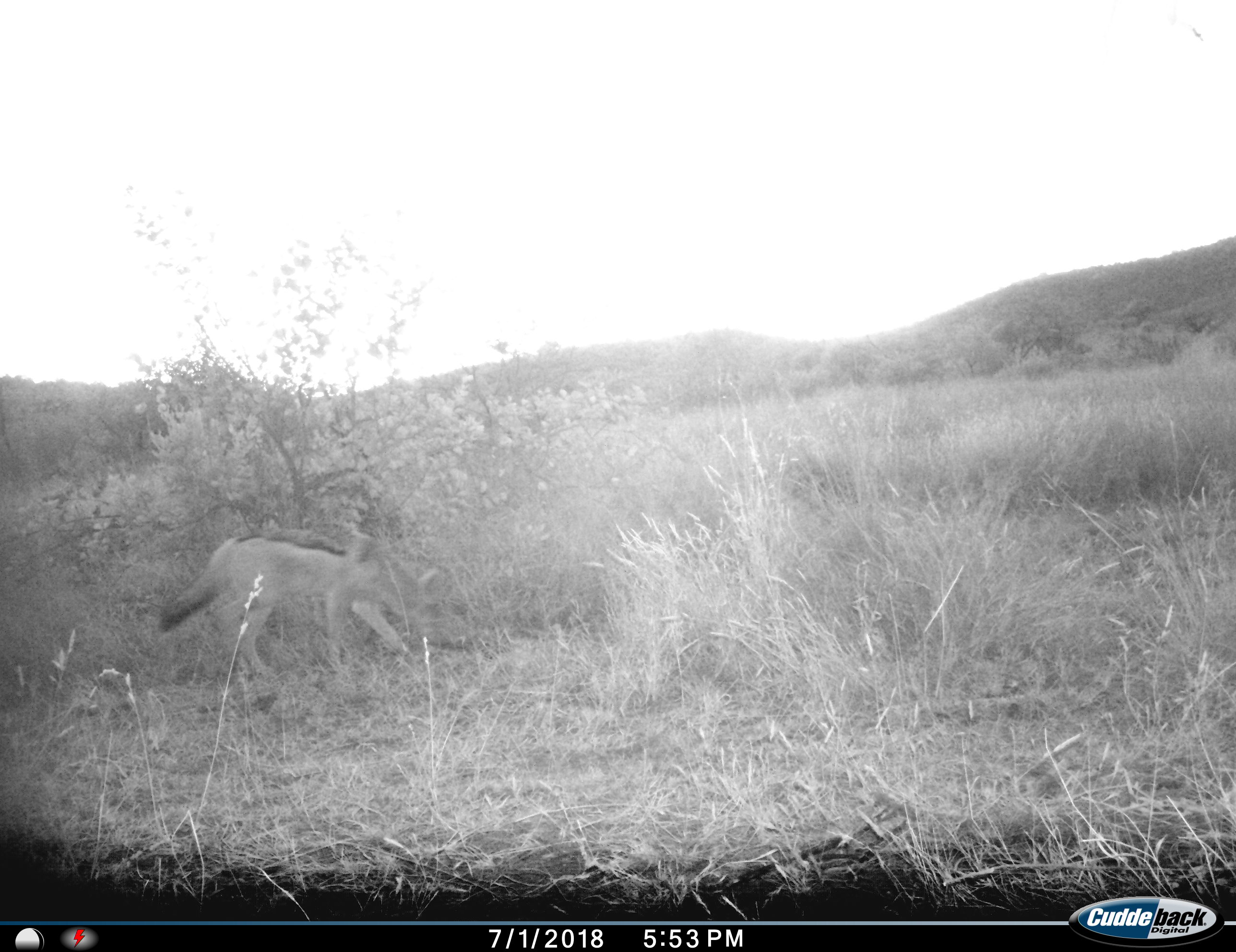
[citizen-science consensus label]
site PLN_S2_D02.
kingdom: Animalia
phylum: Chordata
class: Mammalia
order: Carnivora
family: Canidae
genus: Lupulella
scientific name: Lupulella mesomelas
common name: black-backed jackal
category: jackalblackbacked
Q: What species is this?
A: Jackalblackbacked (black-backed jackal) (Lupulella mesomelas).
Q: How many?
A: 1.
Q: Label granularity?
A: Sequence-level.